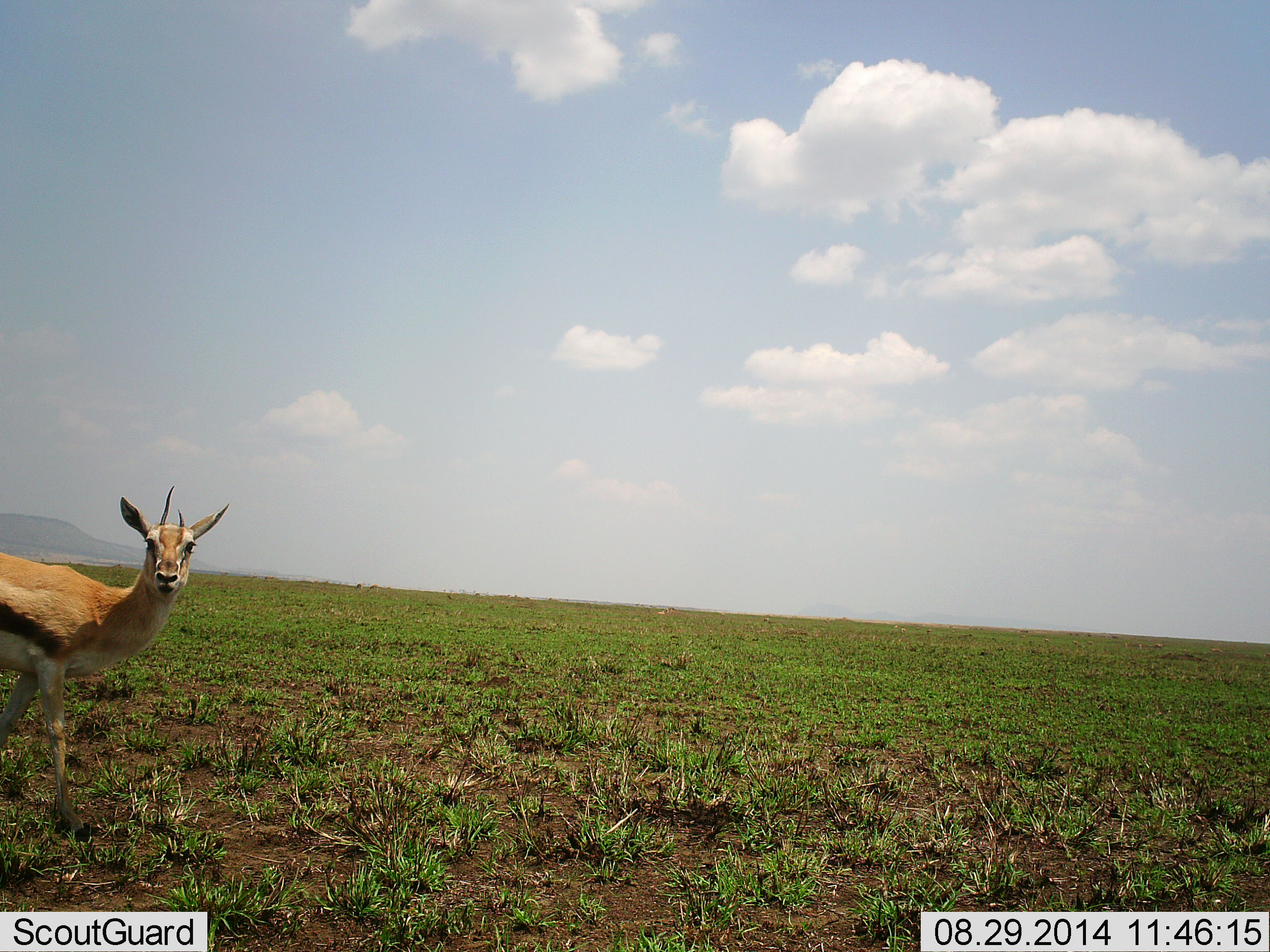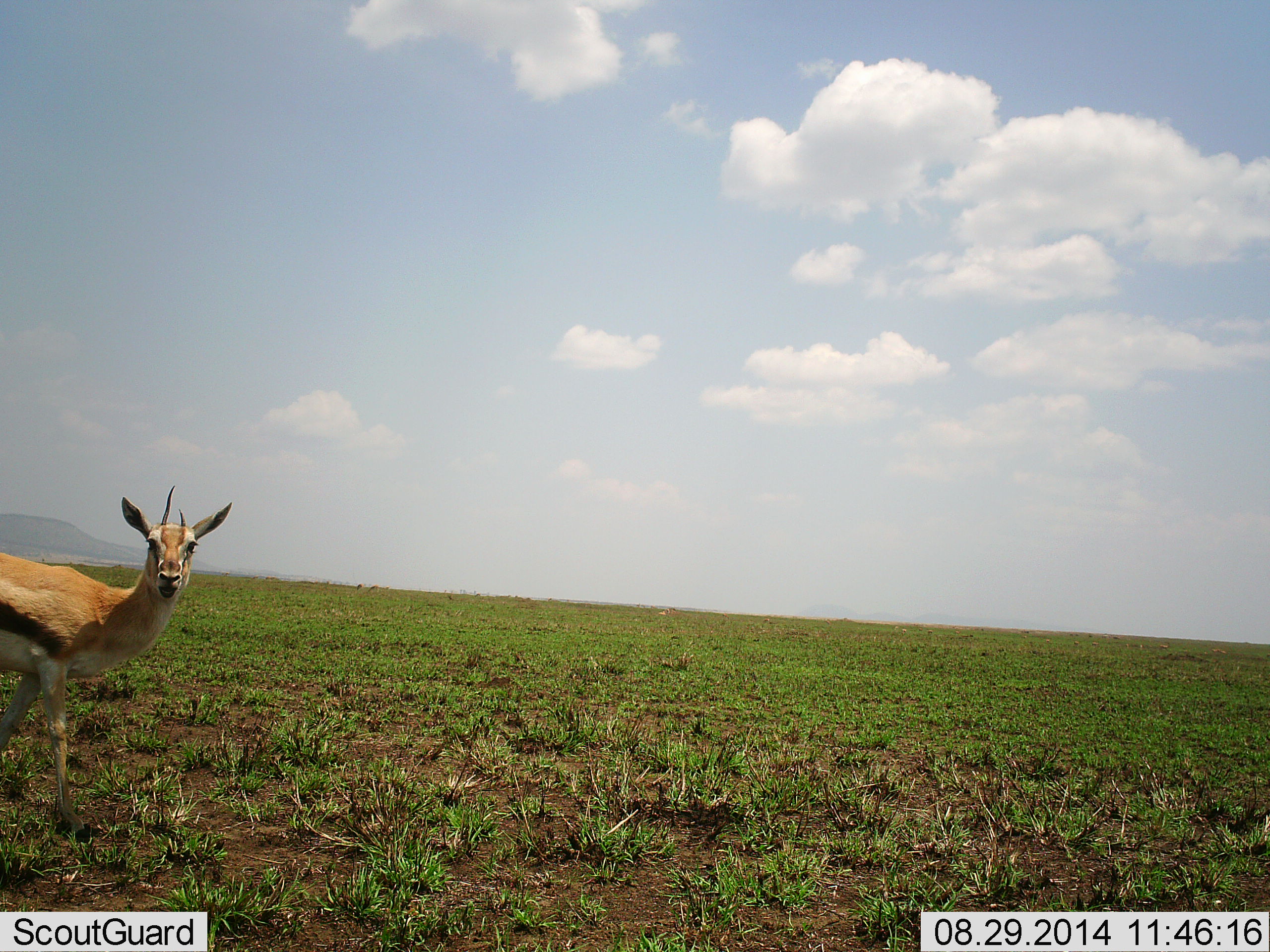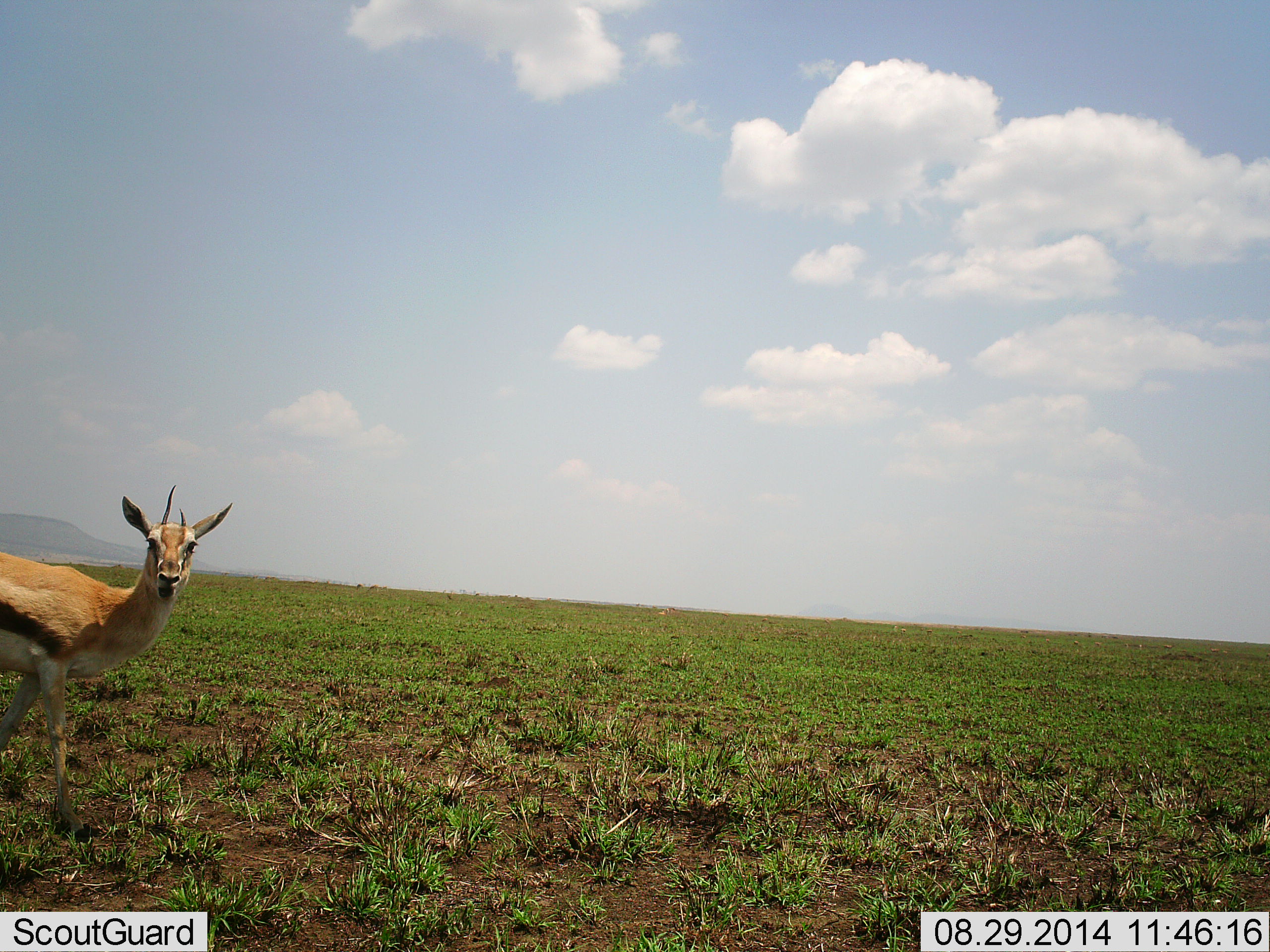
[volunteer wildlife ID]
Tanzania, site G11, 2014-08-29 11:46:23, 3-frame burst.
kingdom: Animalia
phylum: Chordata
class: Mammalia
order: Artiodactyla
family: Bovidae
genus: Eudorcas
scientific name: Eudorcas thomsonii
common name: thomson's gazelle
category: gazellethomsons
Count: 1.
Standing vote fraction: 90%.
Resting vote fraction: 0%.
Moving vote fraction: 10%.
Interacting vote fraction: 0%.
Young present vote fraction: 0%.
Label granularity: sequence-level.